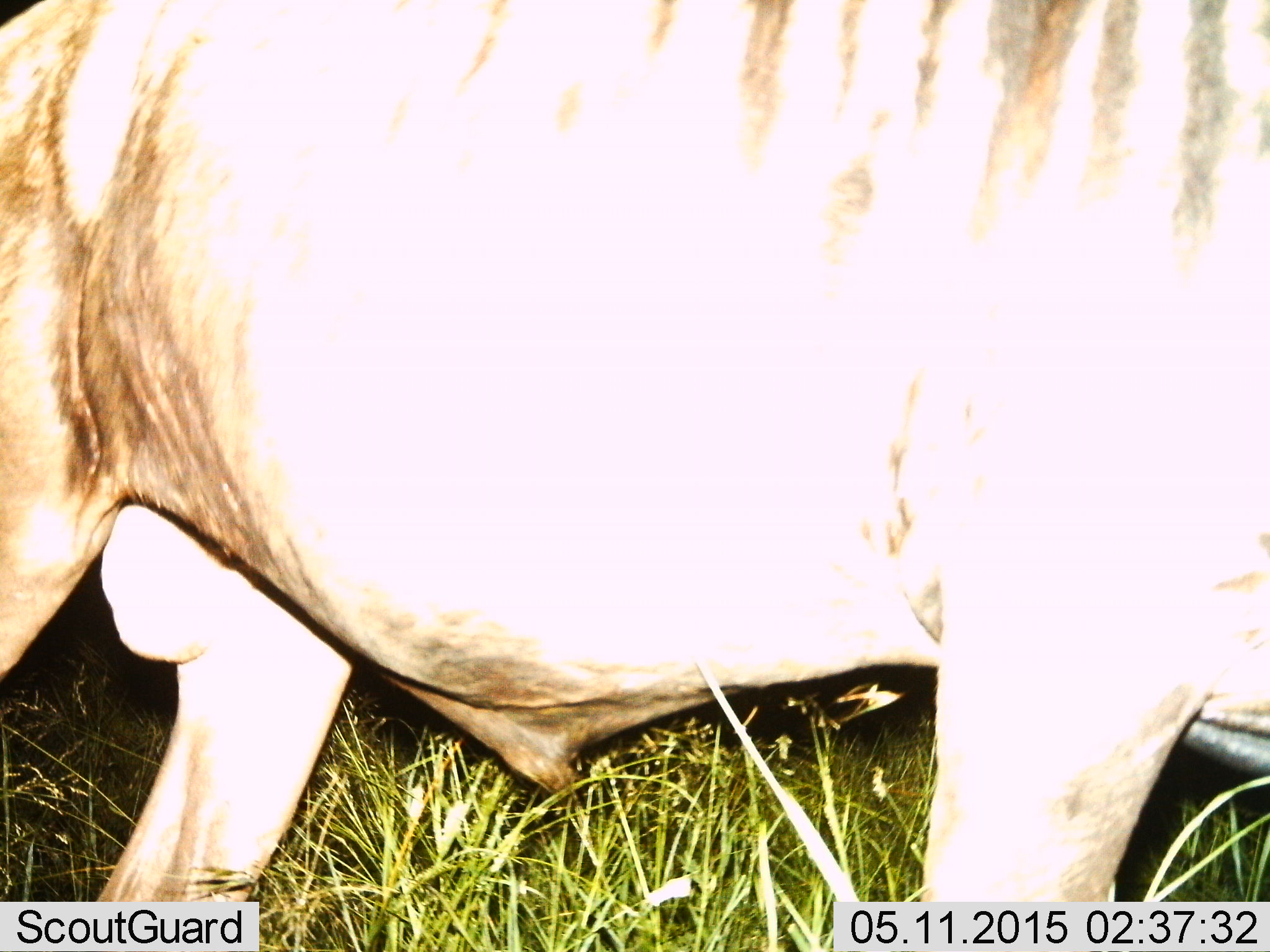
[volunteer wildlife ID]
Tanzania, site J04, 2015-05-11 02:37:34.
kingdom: Animalia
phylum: Chordata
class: Mammalia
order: Artiodactyla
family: Bovidae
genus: Connochaetes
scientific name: Connochaetes taurinus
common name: blue wildebeest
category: wildebeest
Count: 1.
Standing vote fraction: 67%.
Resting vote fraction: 0%.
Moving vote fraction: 33%.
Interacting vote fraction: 0%.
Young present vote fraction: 0%.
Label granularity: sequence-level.